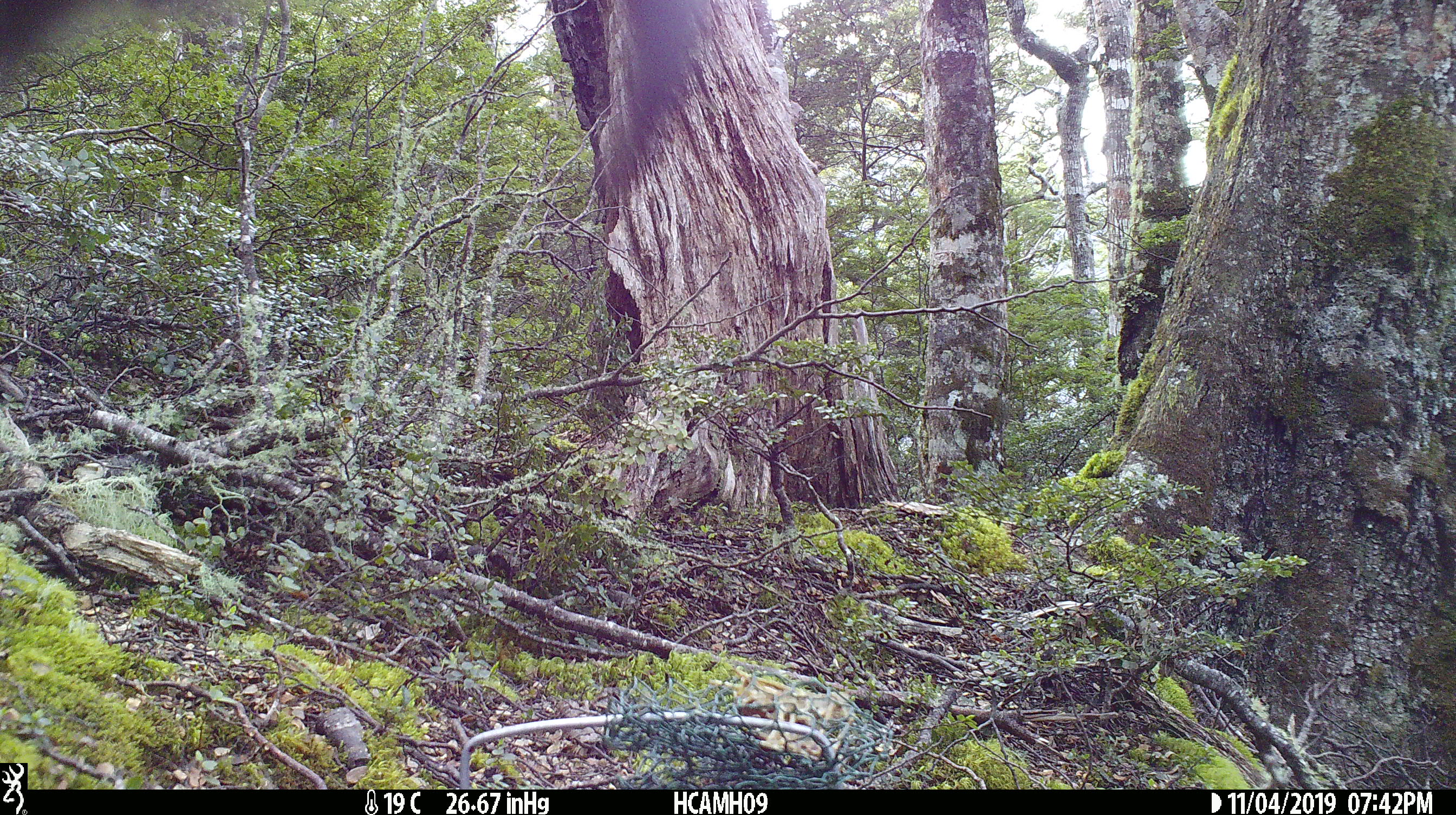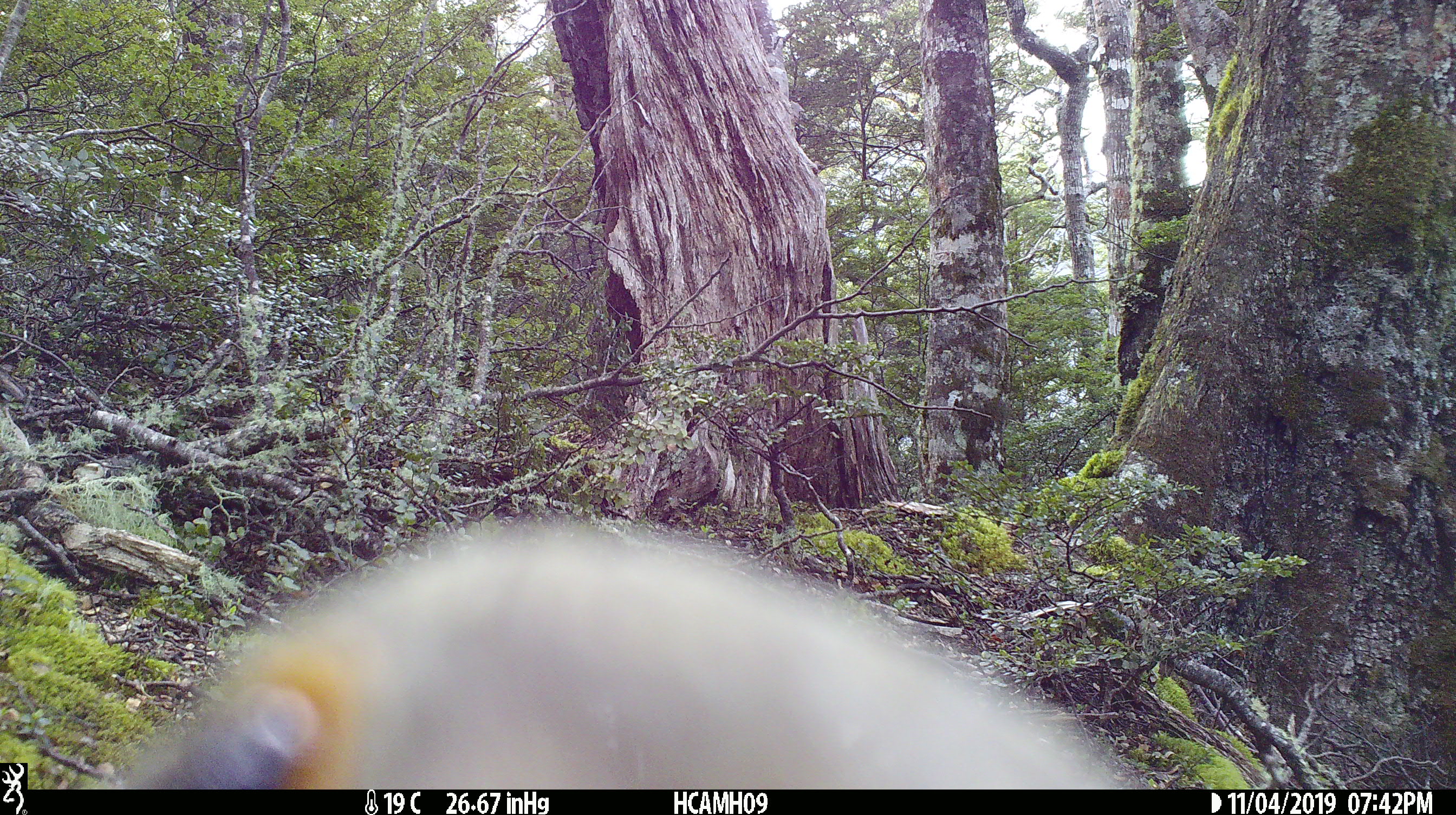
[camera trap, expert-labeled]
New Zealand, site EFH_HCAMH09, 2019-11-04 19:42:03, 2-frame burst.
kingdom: Animalia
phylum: Chordata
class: Aves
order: Psittaciformes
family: Strigopidae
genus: Nestor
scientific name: Nestor notabilis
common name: kea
Kea (Nestor notabilis).